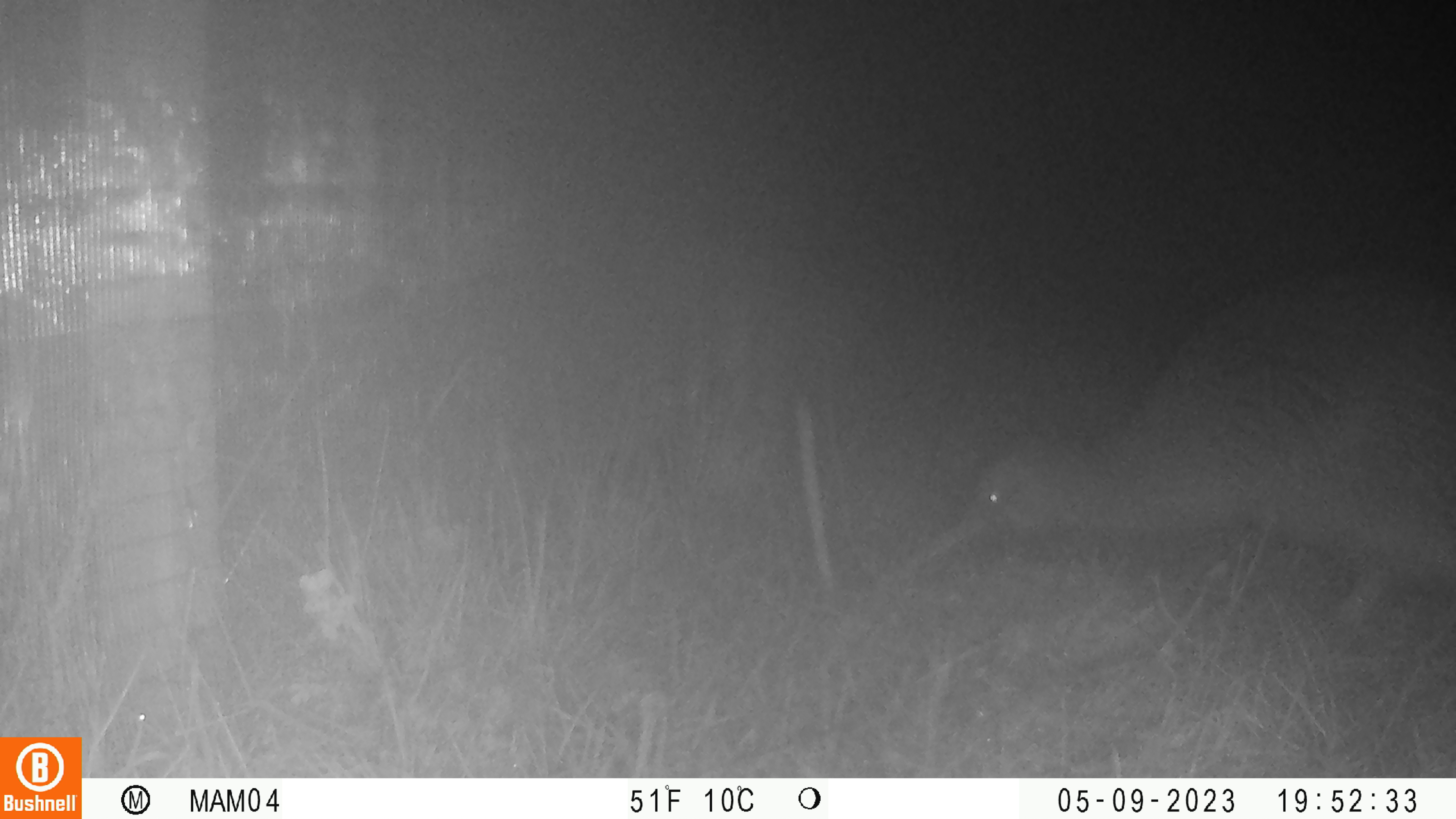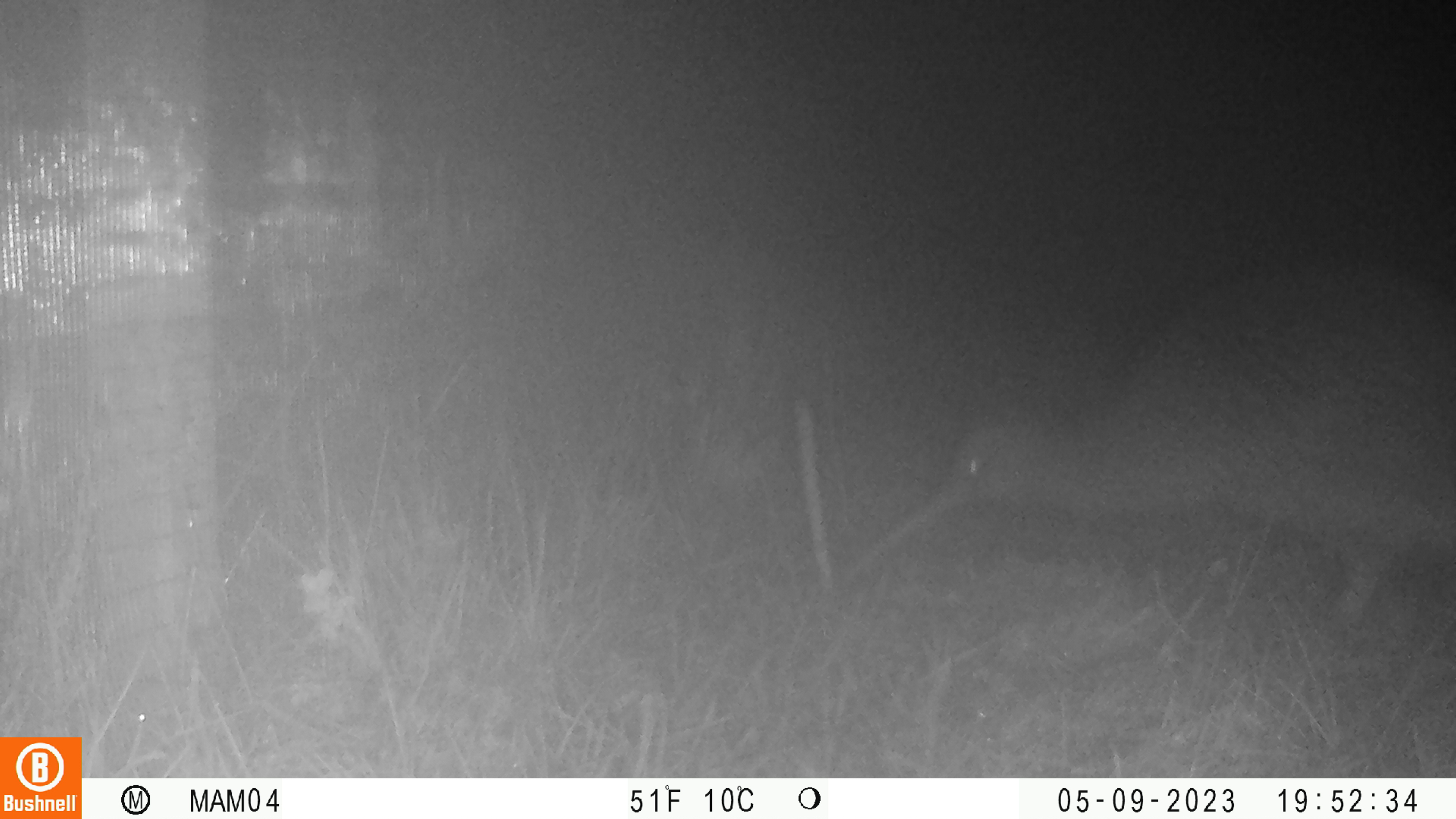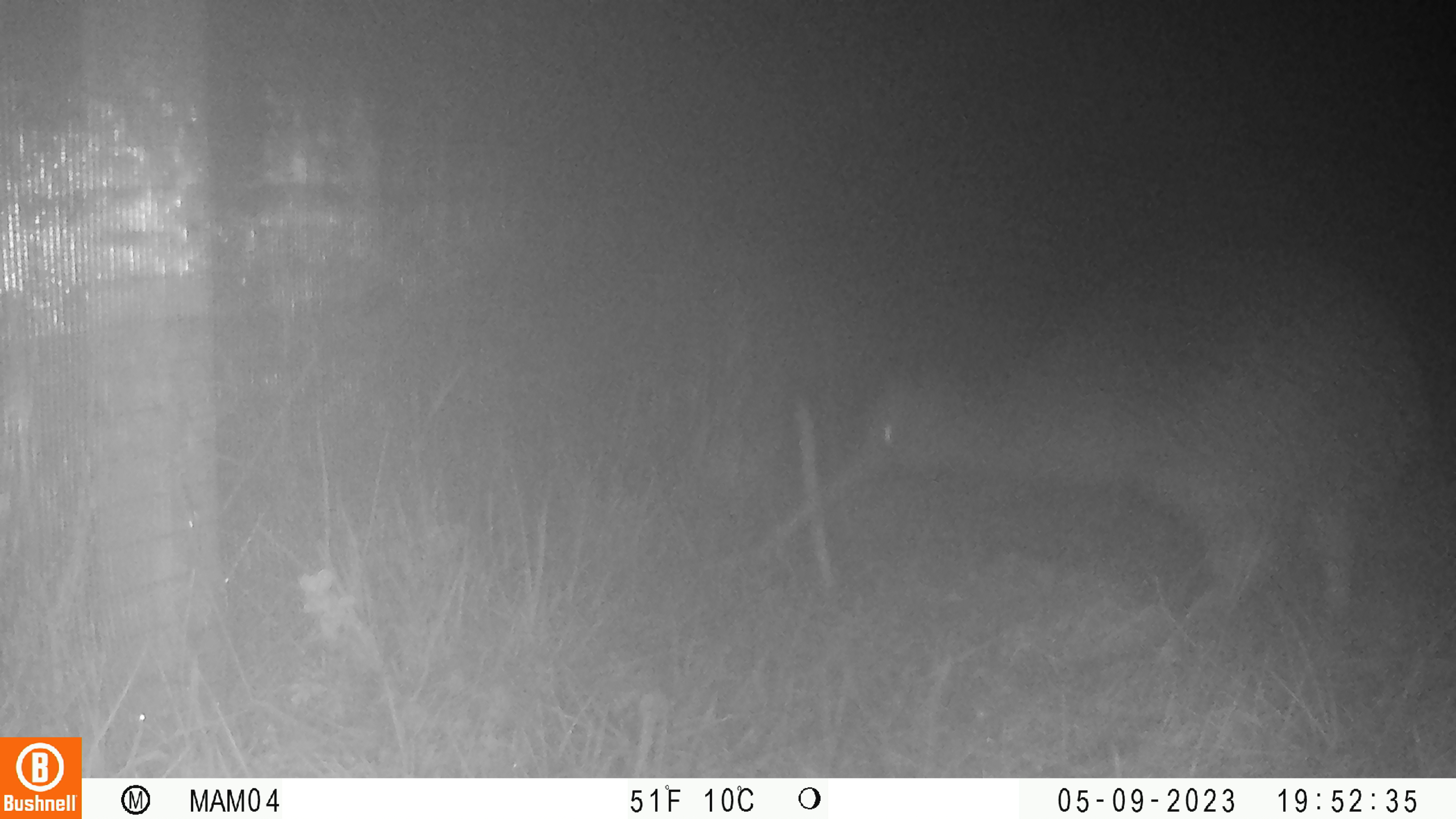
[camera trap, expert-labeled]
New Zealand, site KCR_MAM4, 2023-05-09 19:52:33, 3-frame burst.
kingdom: Animalia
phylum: Chordata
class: Aves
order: Apterygiformes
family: Apterygidae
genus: Apteryx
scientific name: Apteryx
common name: kiwi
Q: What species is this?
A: Kiwi (Apteryx).